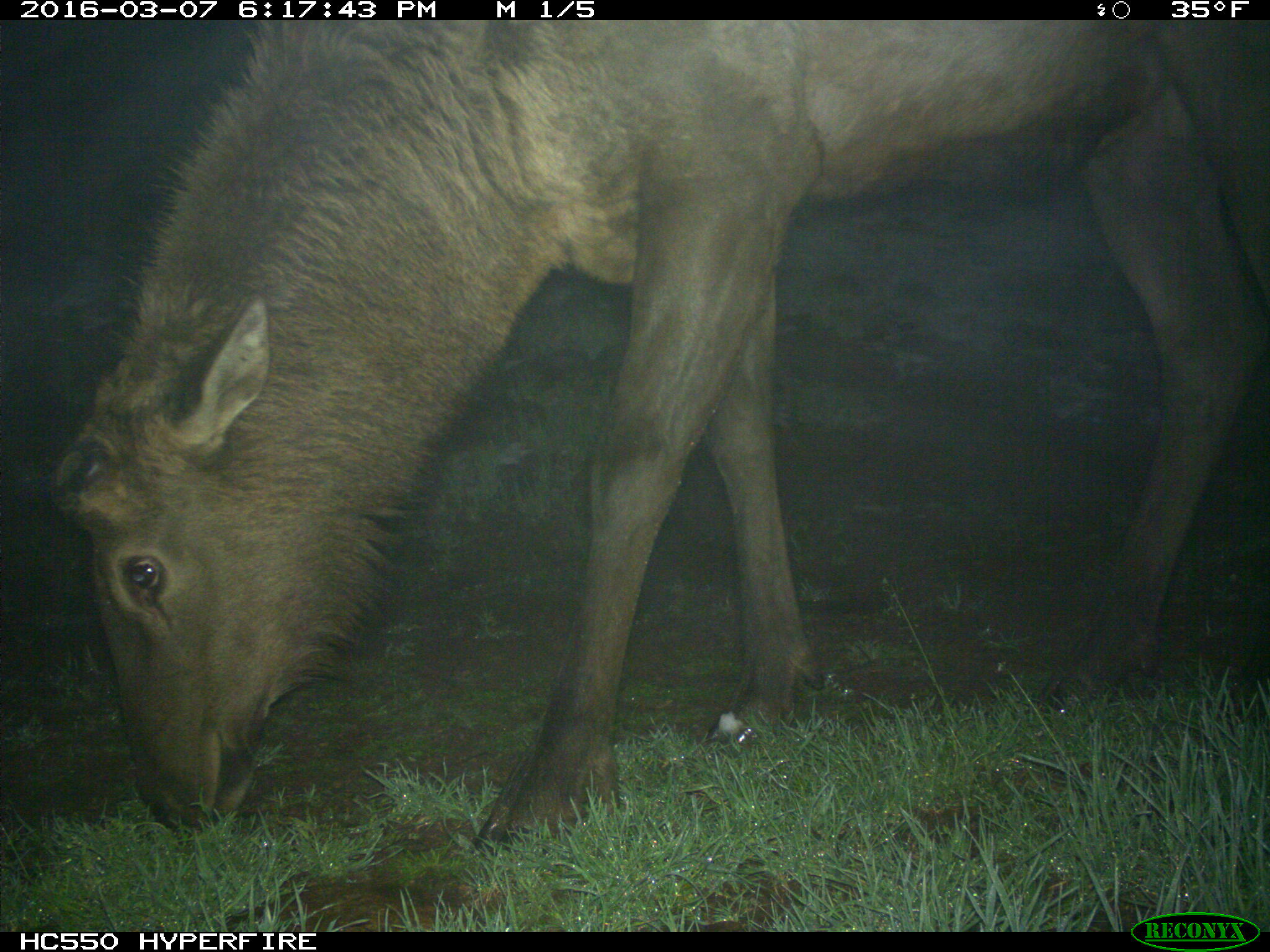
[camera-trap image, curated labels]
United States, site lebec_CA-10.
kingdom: Animalia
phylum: Chordata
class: Mammalia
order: Artiodactyla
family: Cervidae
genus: Cervus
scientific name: Cervus canadensis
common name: elk